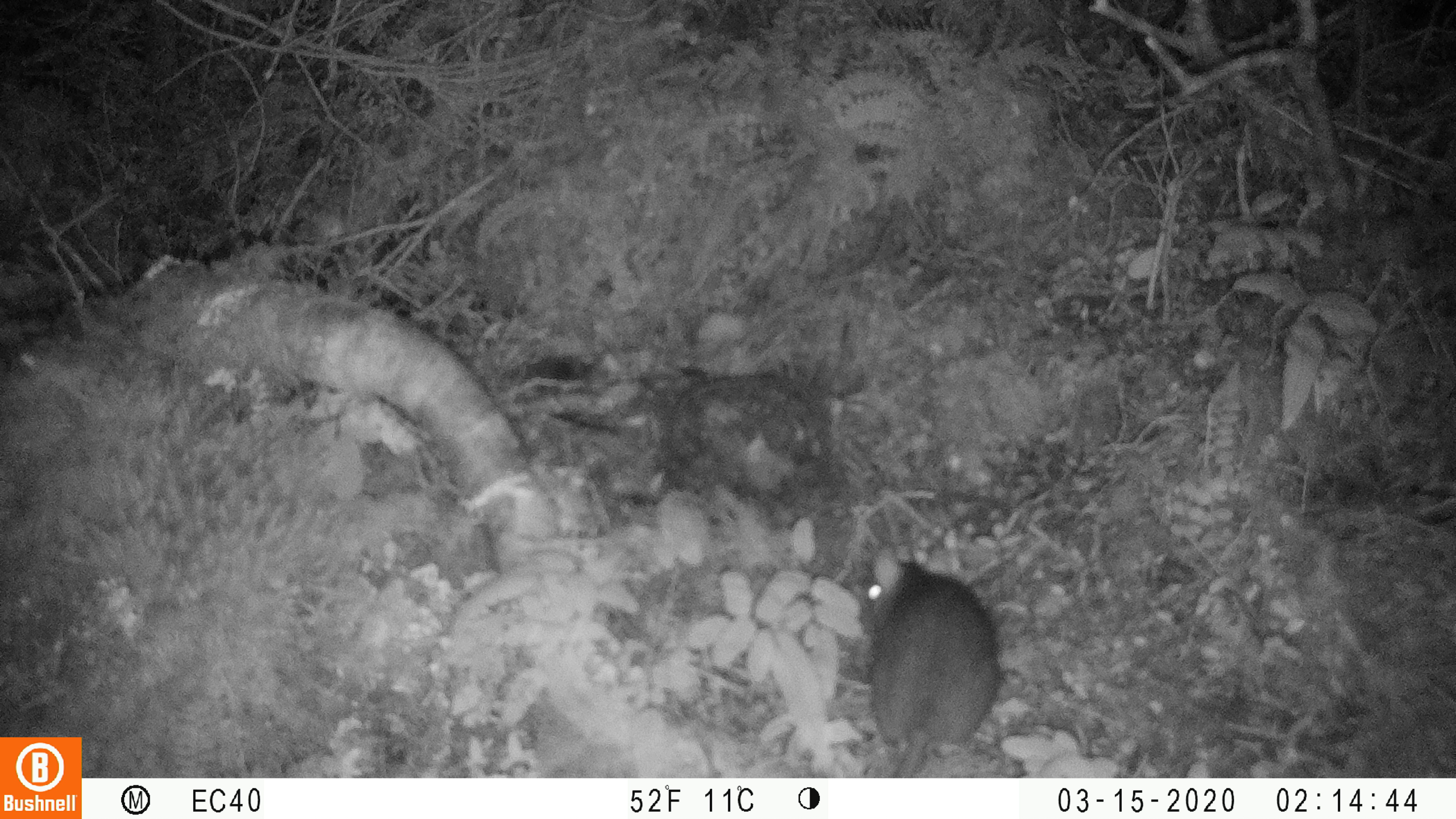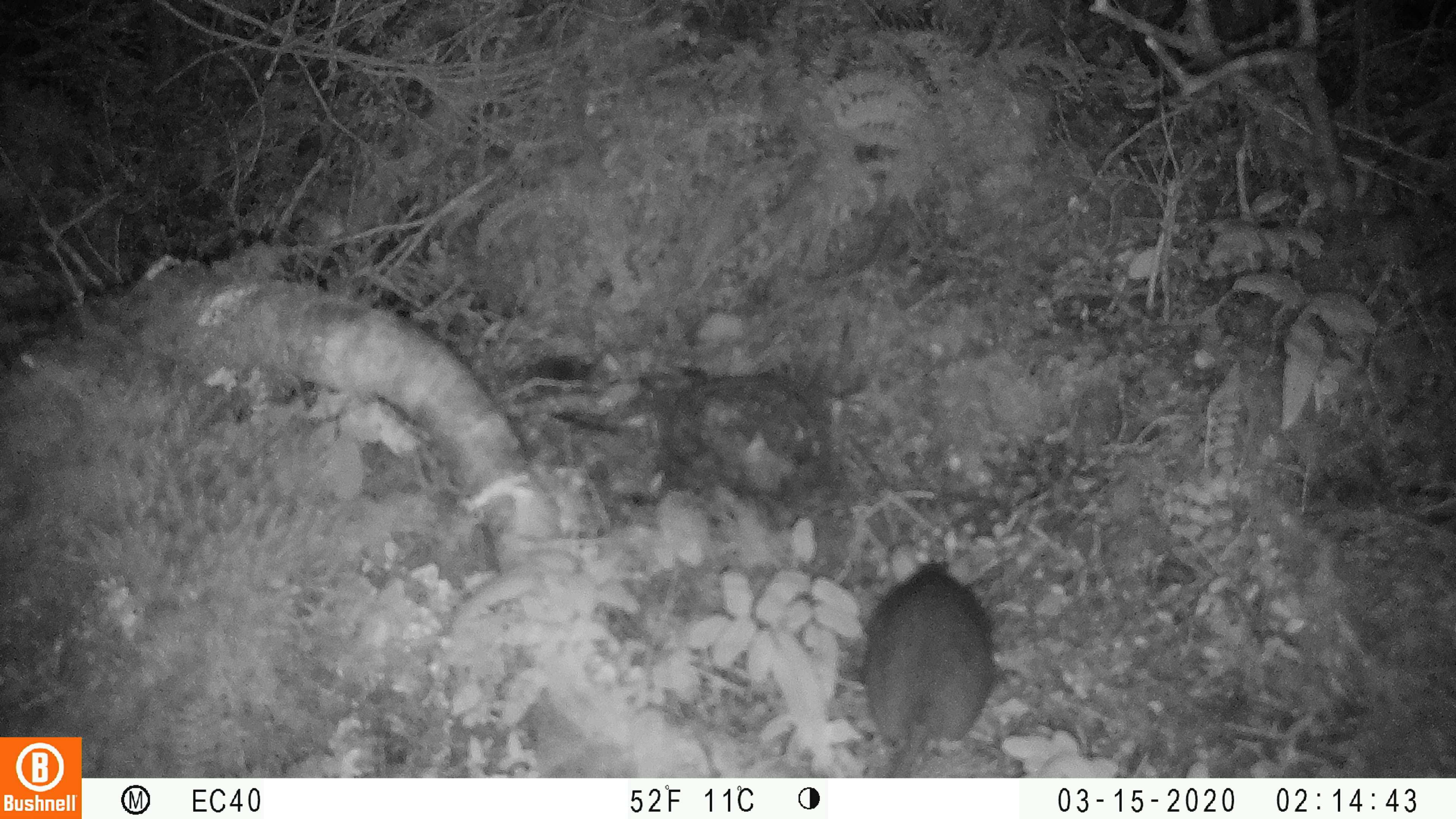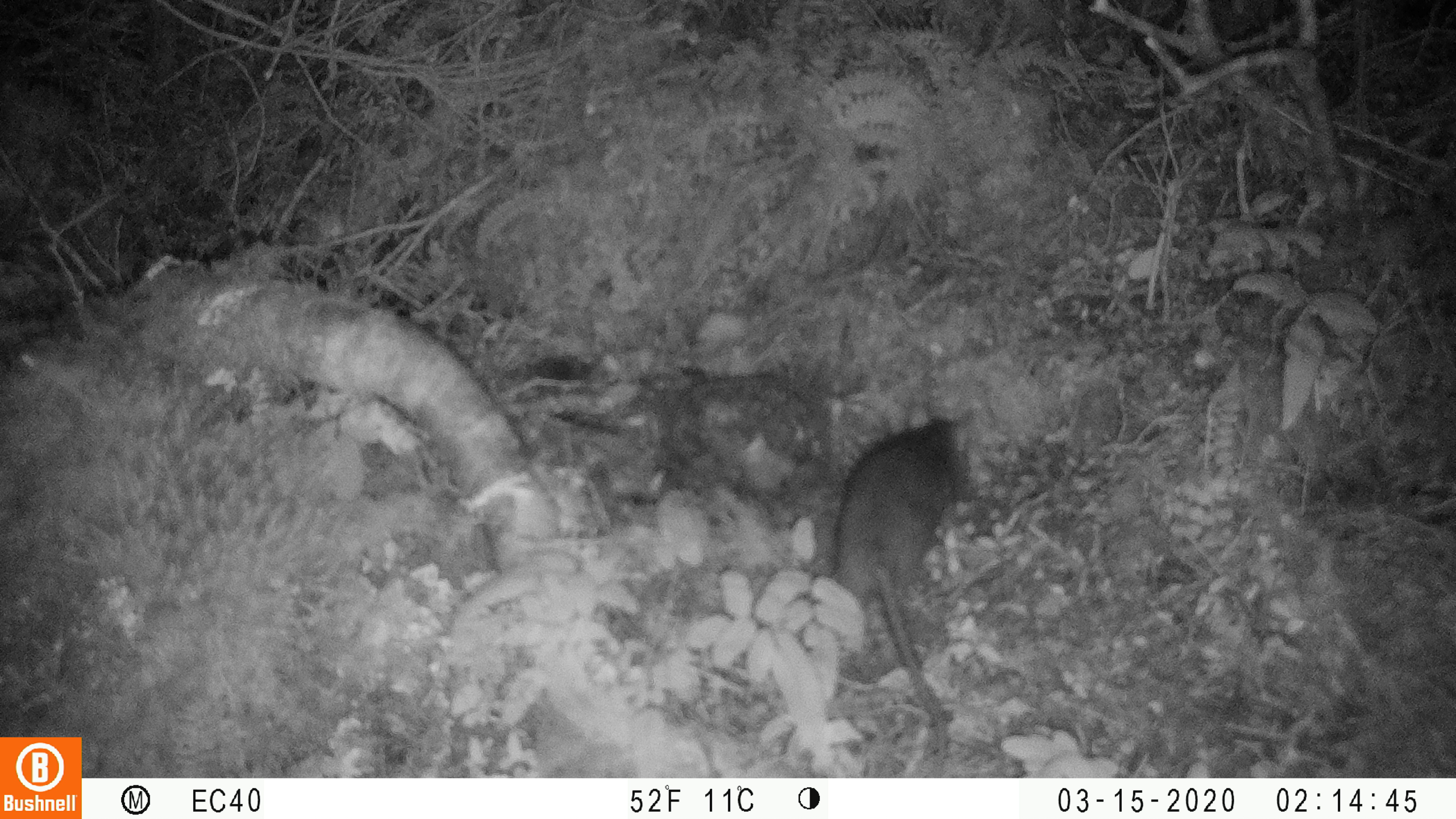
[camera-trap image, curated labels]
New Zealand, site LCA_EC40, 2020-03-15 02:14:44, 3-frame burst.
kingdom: Animalia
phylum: Chordata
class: Mammalia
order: Rodentia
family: Muridae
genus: Rattus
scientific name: Rattus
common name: rat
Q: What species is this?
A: Rat (Rattus).